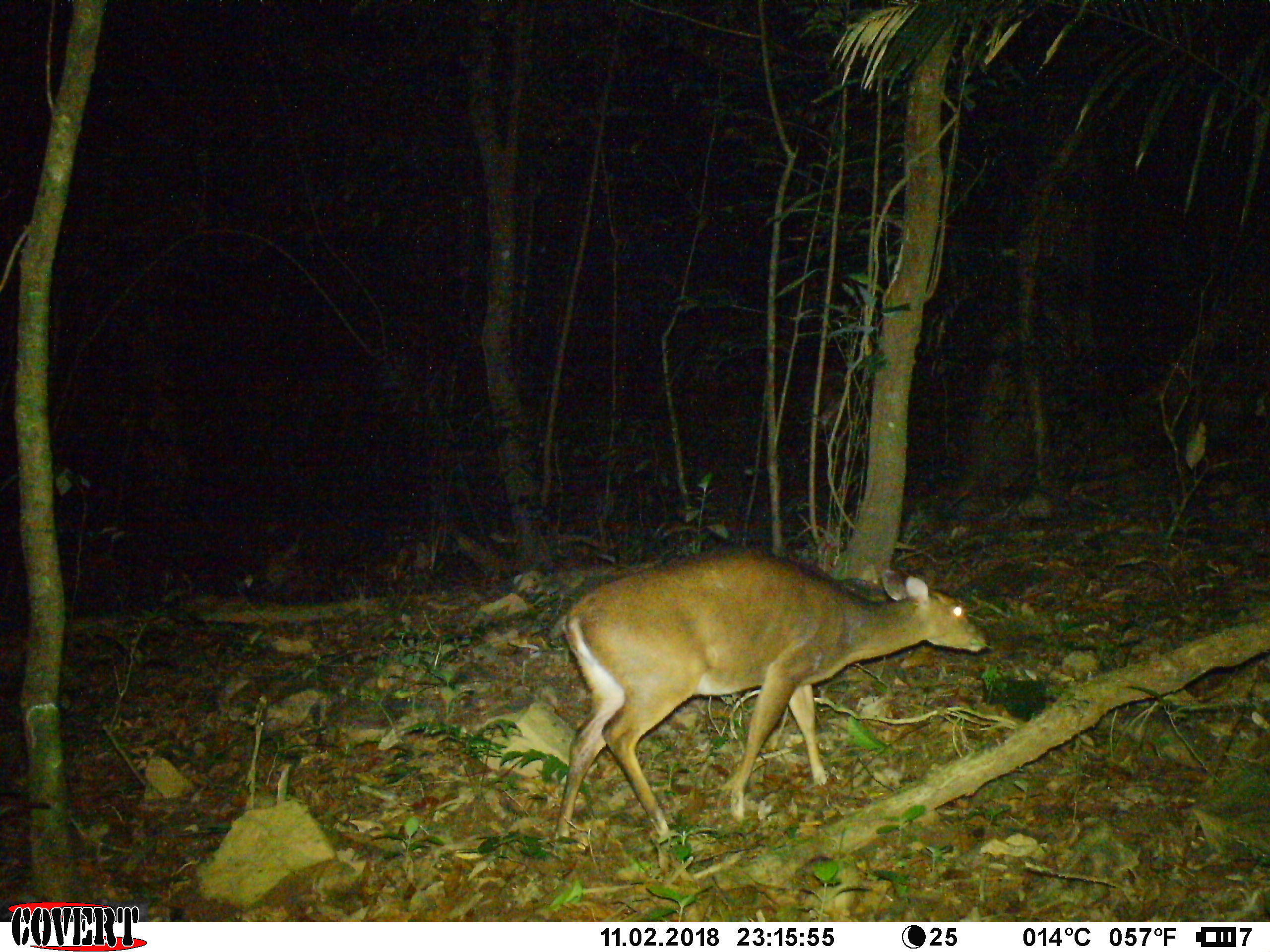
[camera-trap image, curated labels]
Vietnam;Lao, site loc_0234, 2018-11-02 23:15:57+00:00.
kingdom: Animalia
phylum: Chordata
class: Mammalia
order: Artiodactyla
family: Cervidae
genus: Muntiacus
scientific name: Muntiacus vuquangensis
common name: large-antlered muntjac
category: large antlered muntjac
Large antlered muntjac (large-antlered muntjac) (Muntiacus vuquangensis). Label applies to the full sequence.